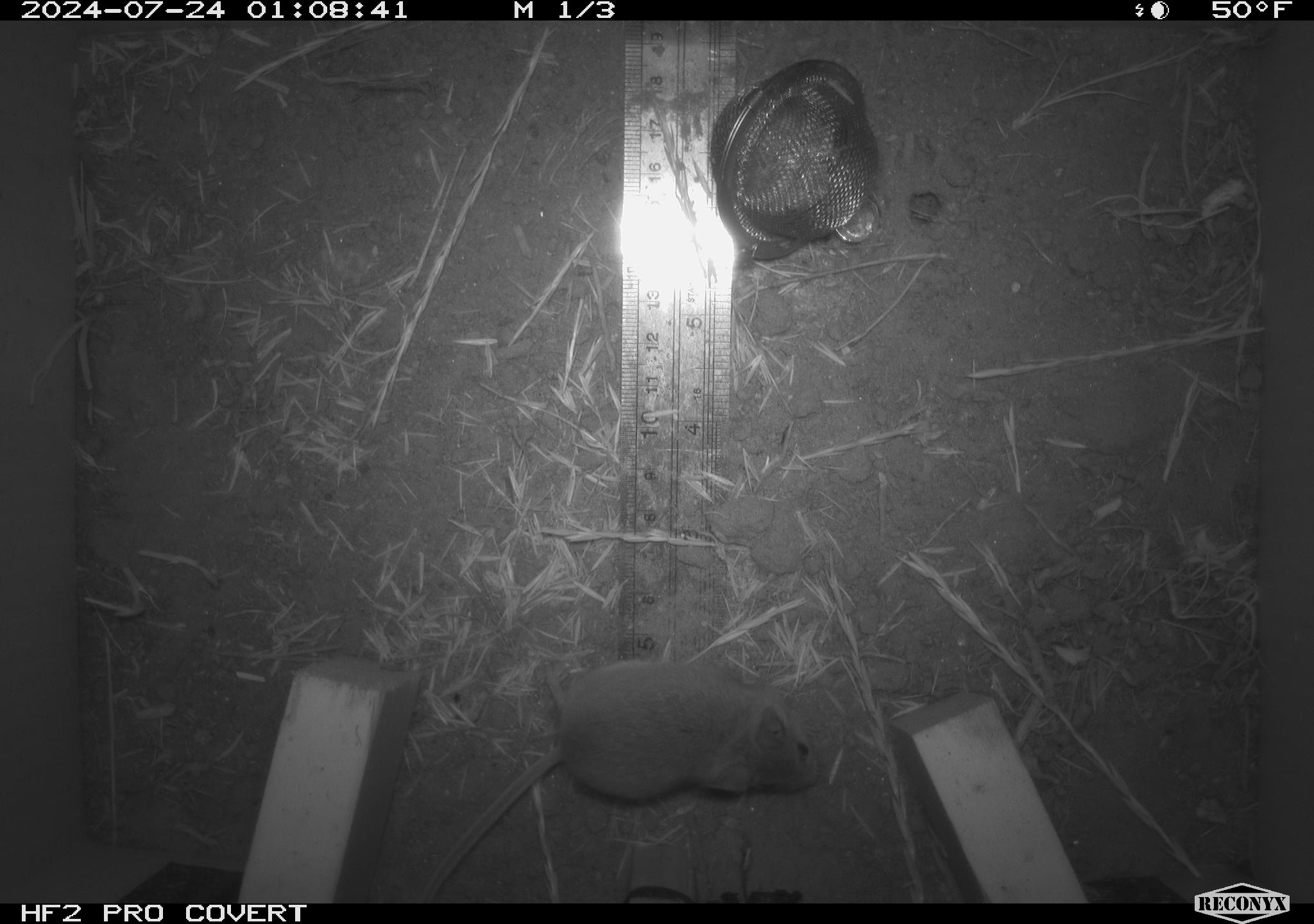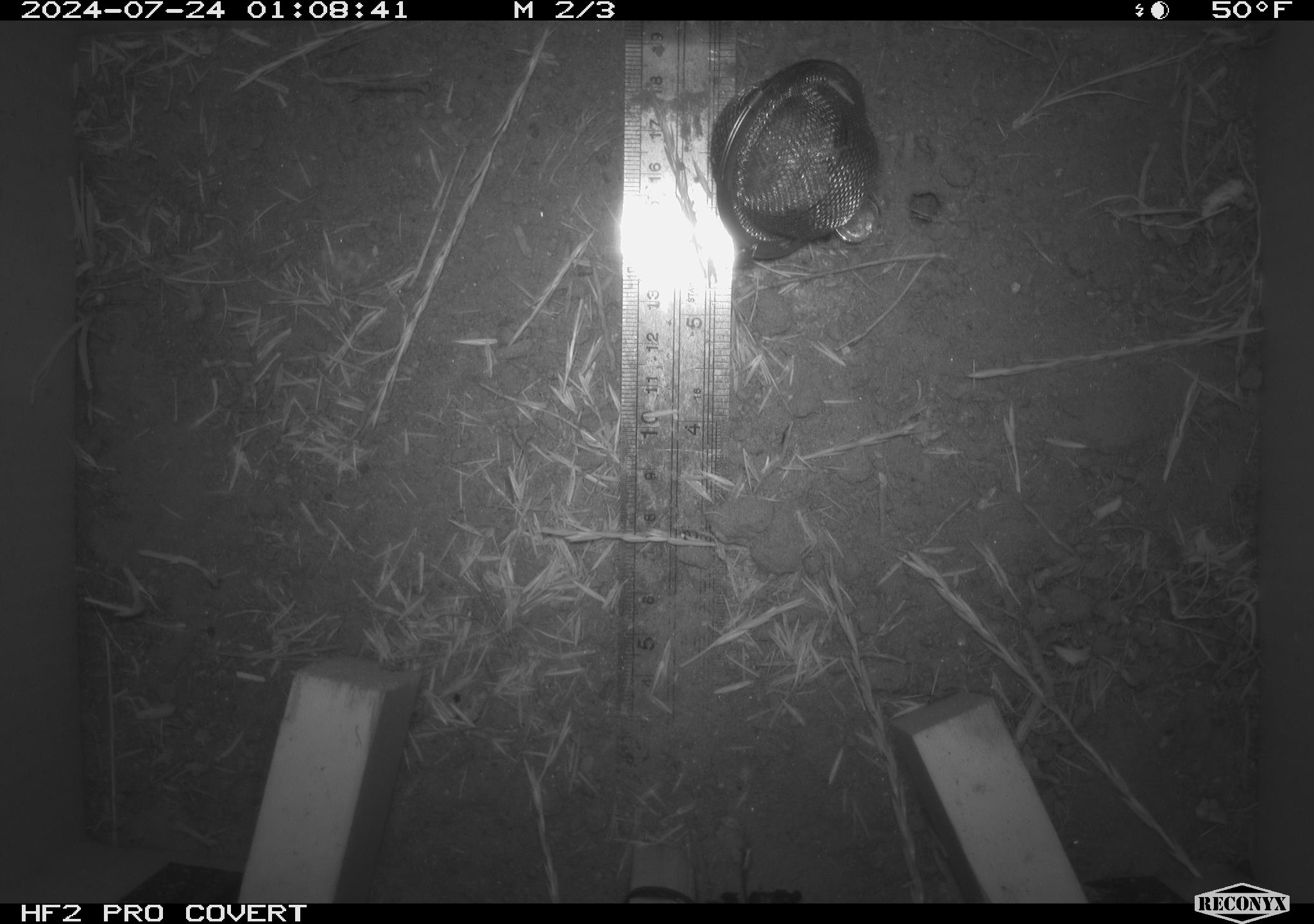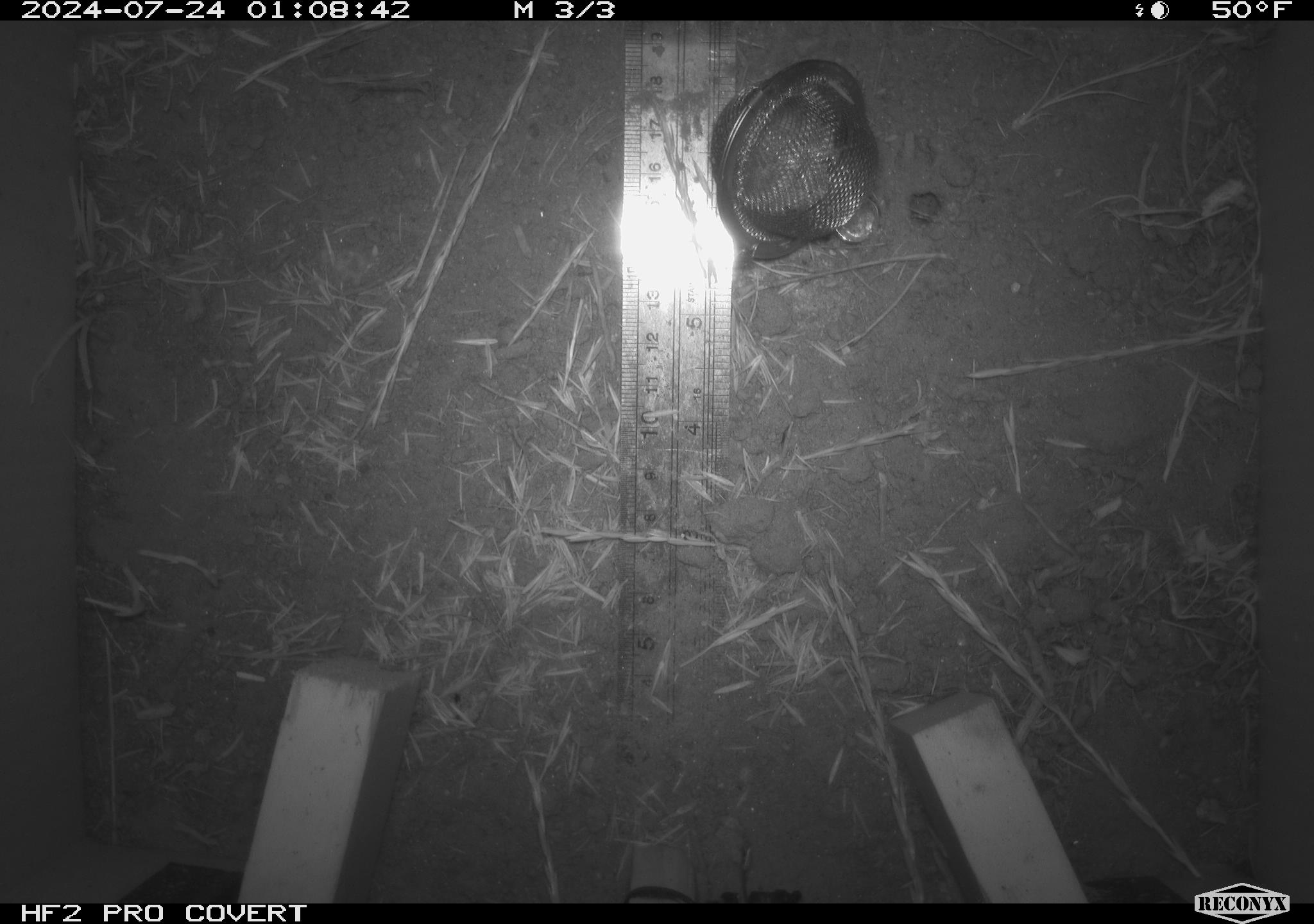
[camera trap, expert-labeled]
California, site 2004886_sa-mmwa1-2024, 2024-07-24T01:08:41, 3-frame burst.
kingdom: Animalia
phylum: Chordata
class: Mammalia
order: Rodentia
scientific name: Rodentia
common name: mouse species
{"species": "mouse species (Rodentia)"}